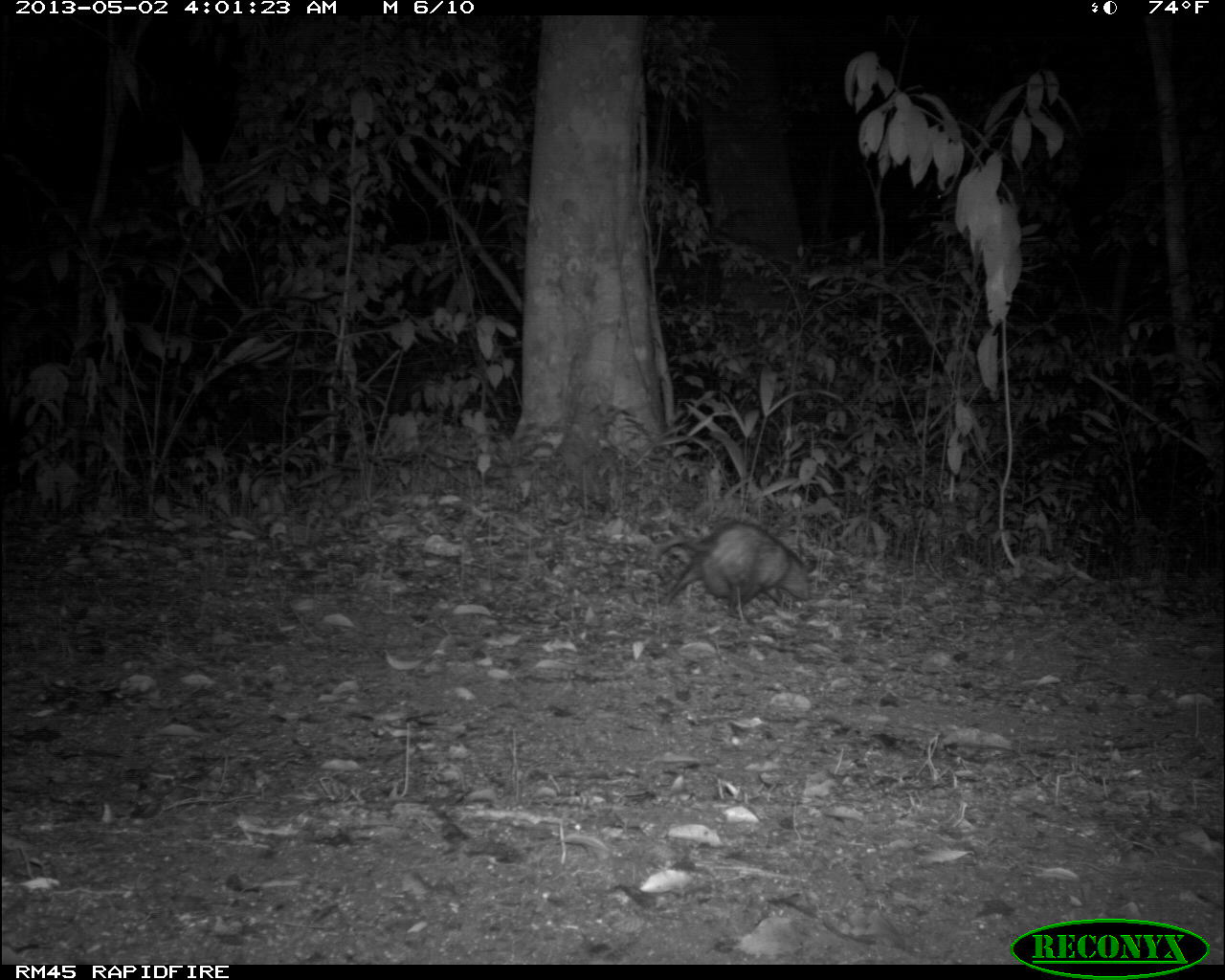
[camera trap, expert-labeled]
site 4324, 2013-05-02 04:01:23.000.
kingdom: Animalia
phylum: Chordata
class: Mammalia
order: Didelphimorphia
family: Didelphidae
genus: Didelphis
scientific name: Didelphis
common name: american opossums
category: didelphis sp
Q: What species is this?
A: Didelphis sp (american opossums) (Didelphis).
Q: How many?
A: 1.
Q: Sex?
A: Female.